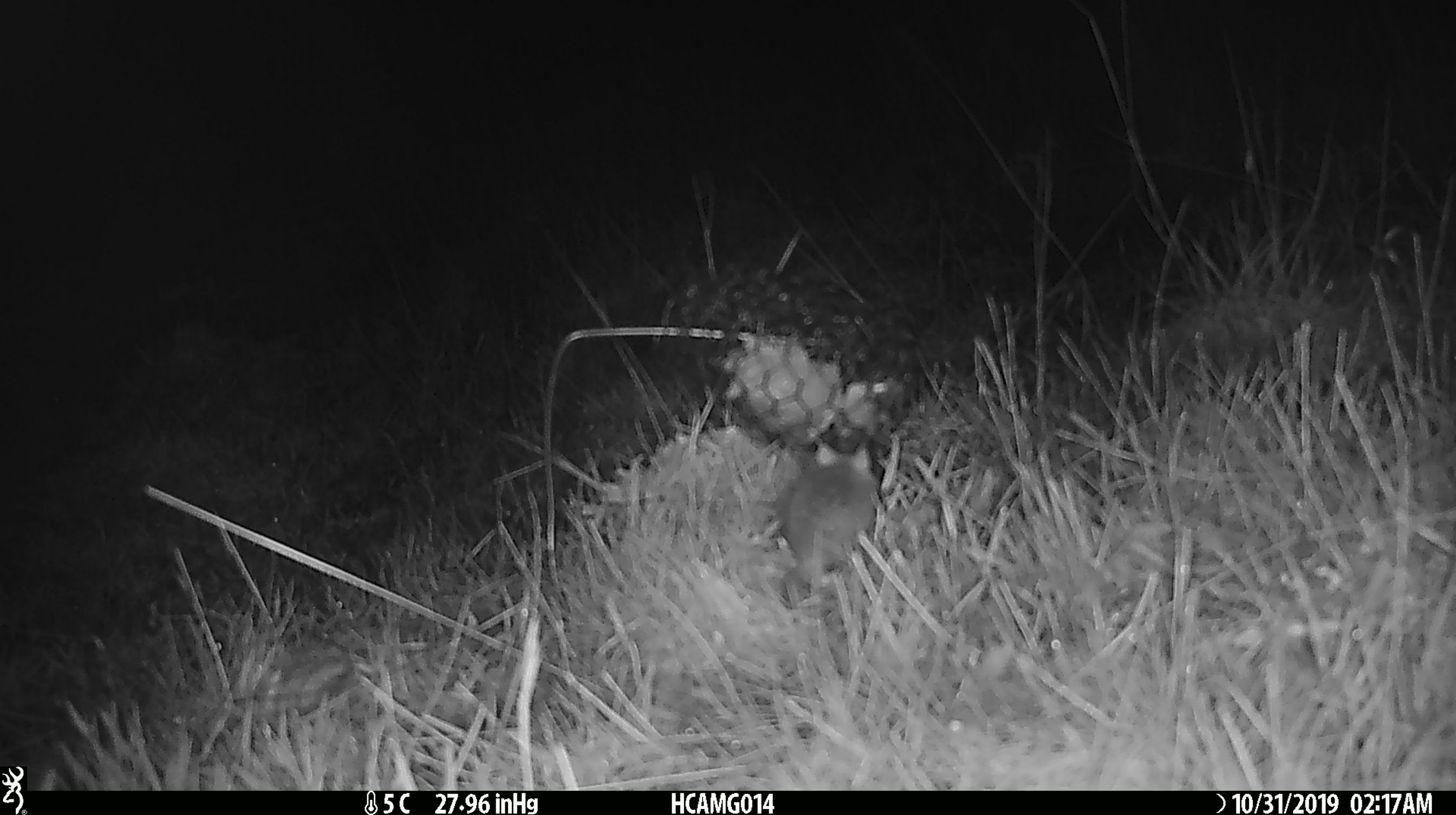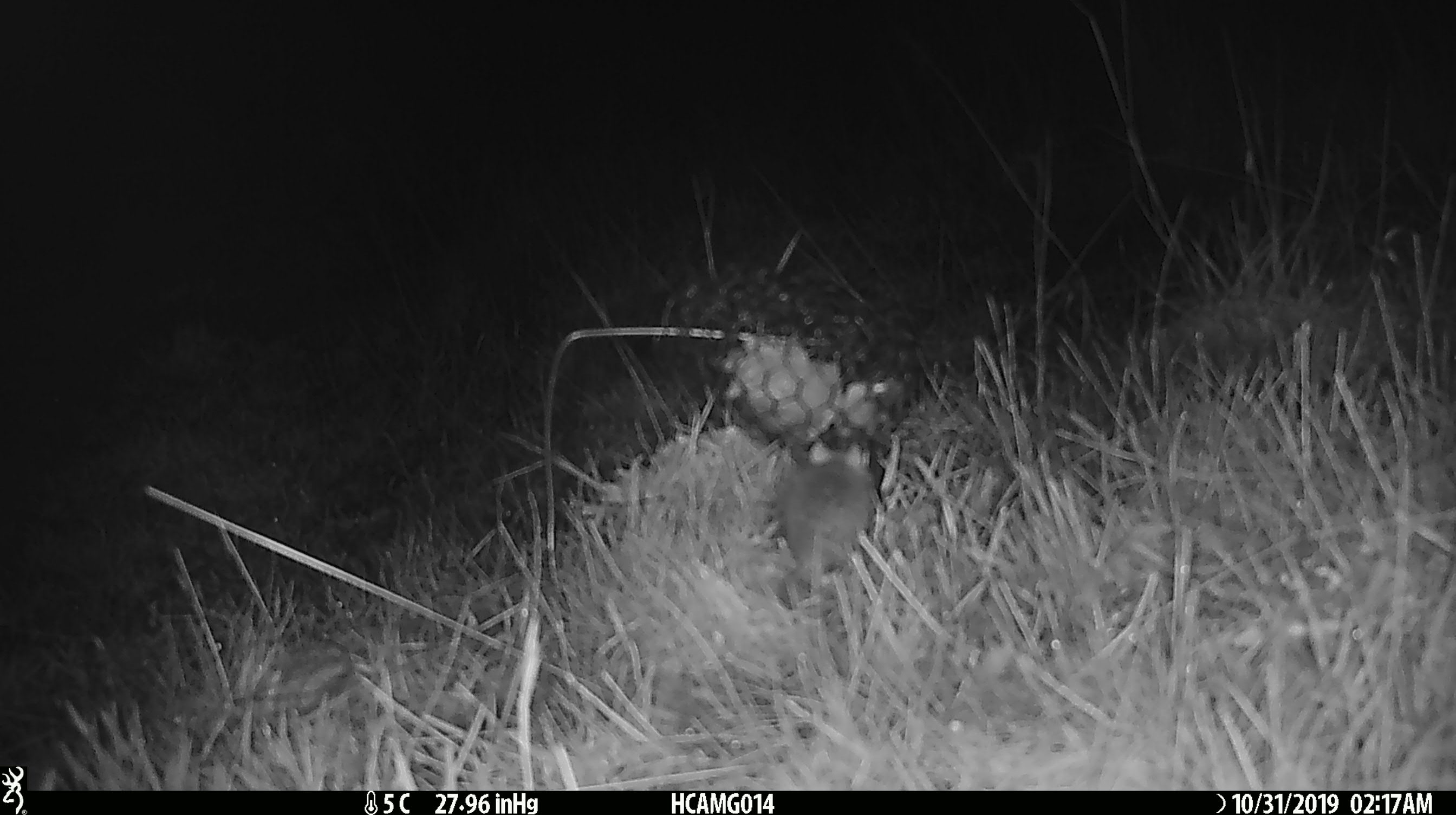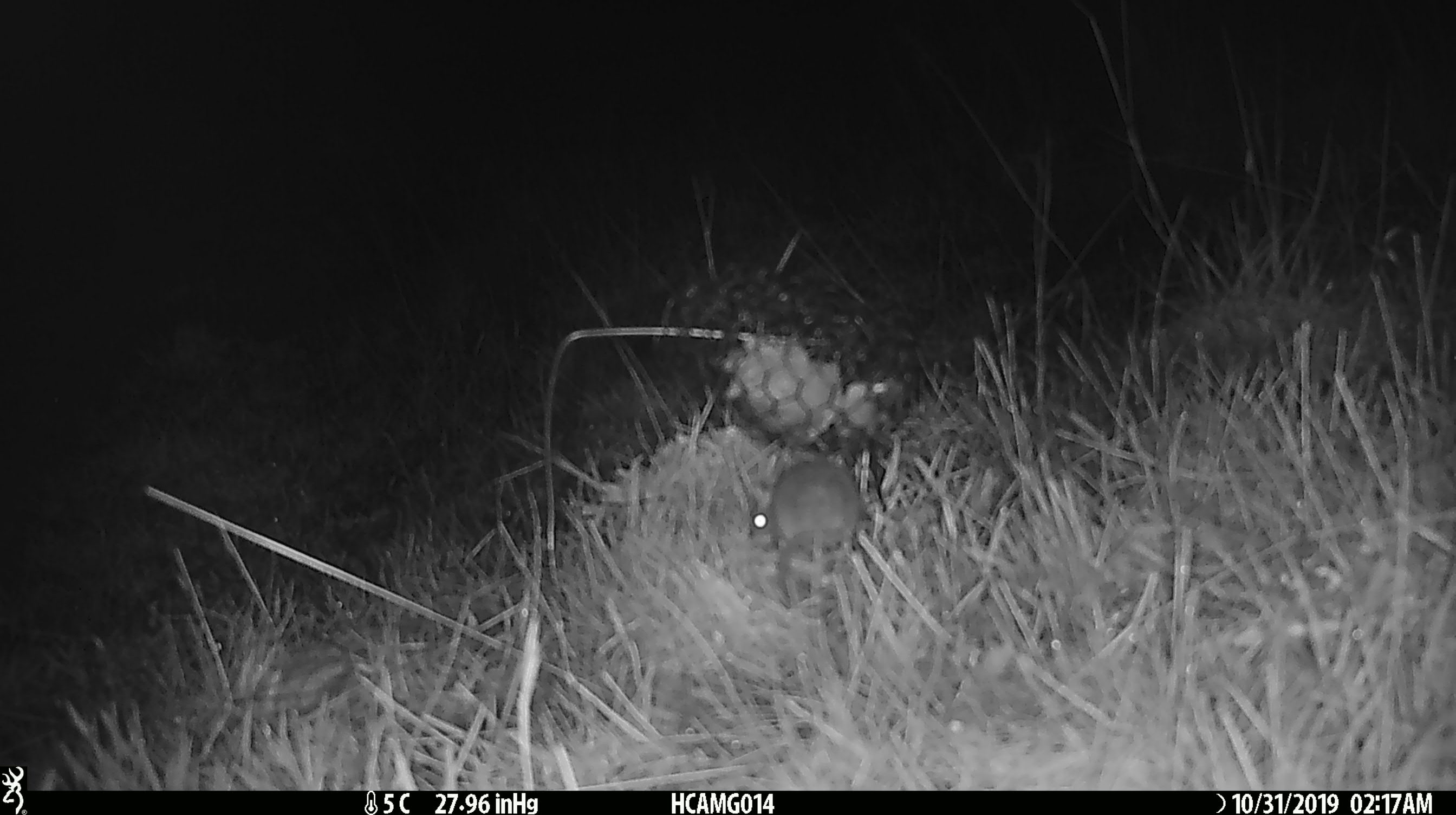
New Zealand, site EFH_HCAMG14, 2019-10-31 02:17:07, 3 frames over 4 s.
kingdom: Animalia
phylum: Chordata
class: Mammalia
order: Rodentia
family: Muridae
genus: Mus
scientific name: Mus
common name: mouse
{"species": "mouse (Mus)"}